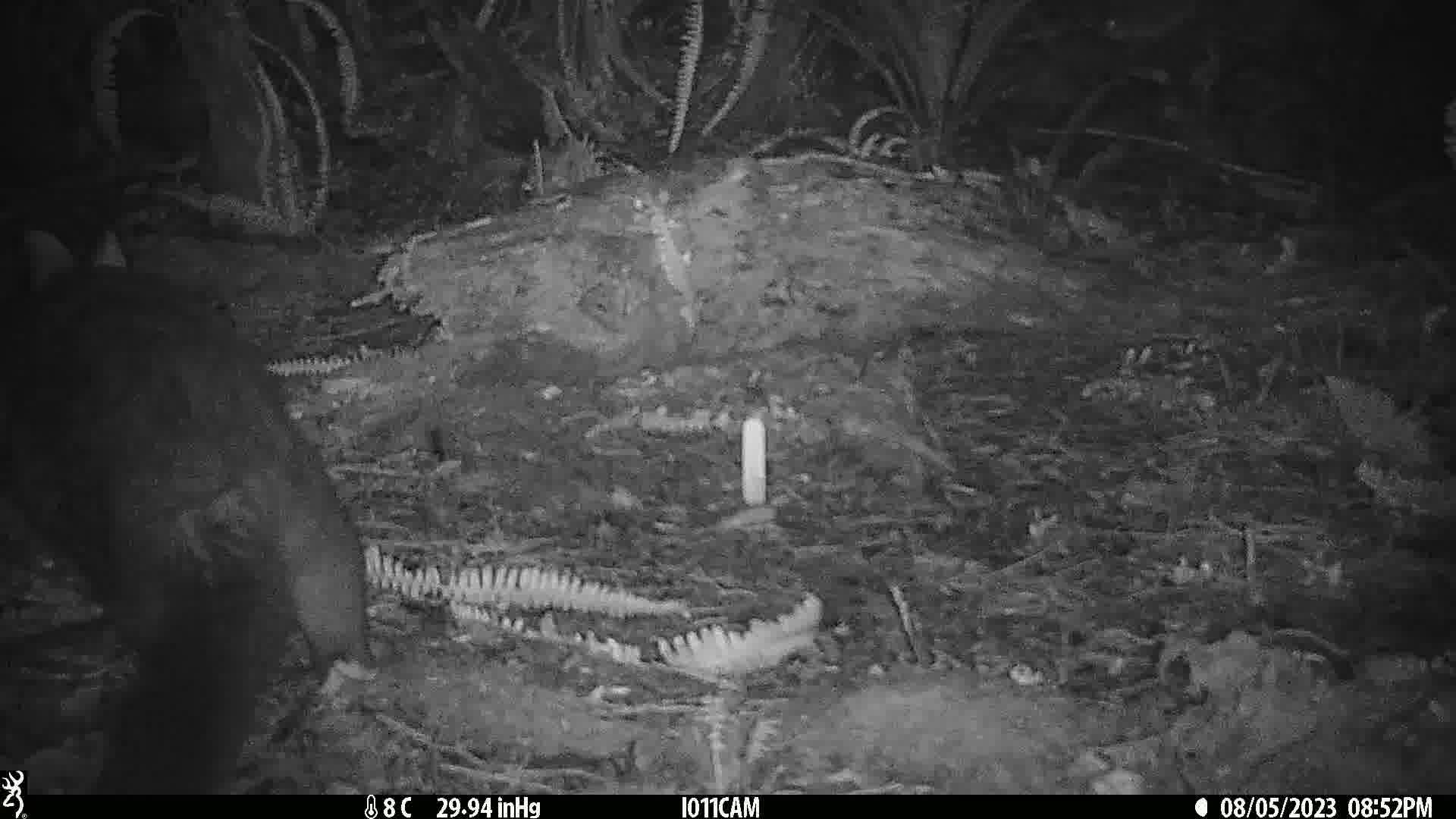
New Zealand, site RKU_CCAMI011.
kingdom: Animalia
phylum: Chordata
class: Mammalia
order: Diprotodontia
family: Phalangeridae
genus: Trichosurus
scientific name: Trichosurus vulpecula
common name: common brushtail possum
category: possum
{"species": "possum (common brushtail possum) (Trichosurus vulpecula)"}